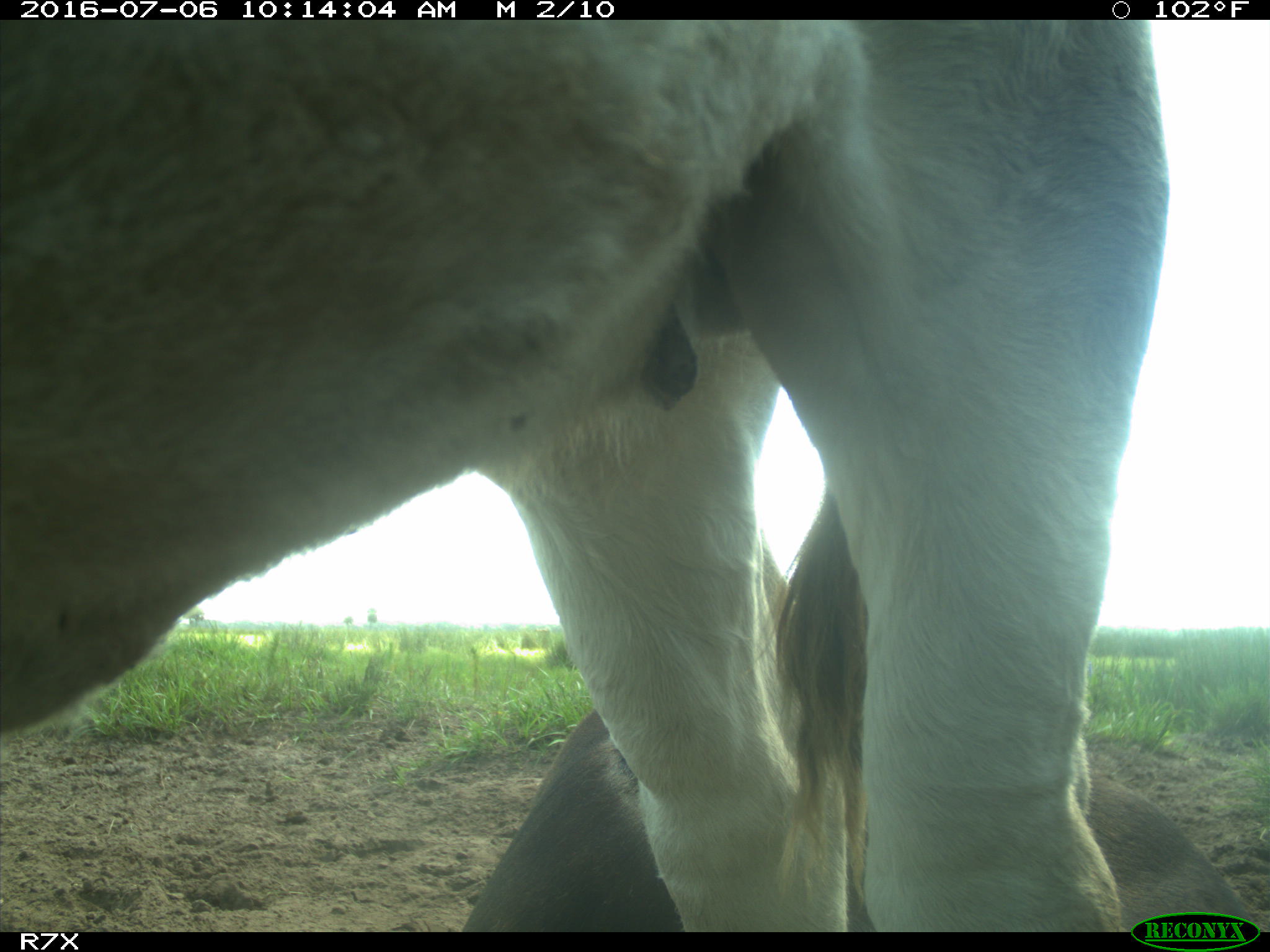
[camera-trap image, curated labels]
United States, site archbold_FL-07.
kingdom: Animalia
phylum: Chordata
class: Mammalia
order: Artiodactyla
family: Bovidae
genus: Bos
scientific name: Bos taurus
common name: domestic cow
Bos taurus (domestic cow).